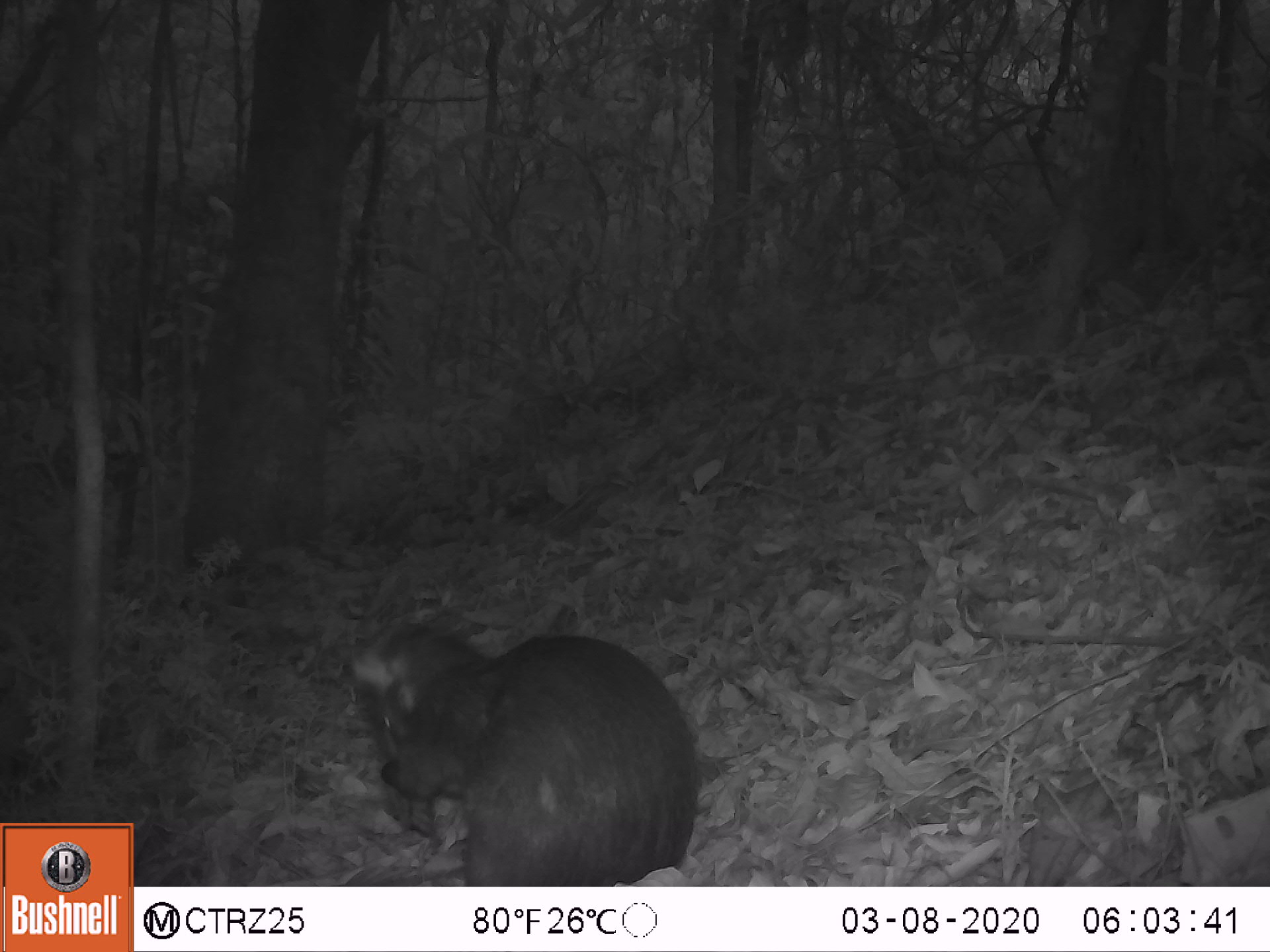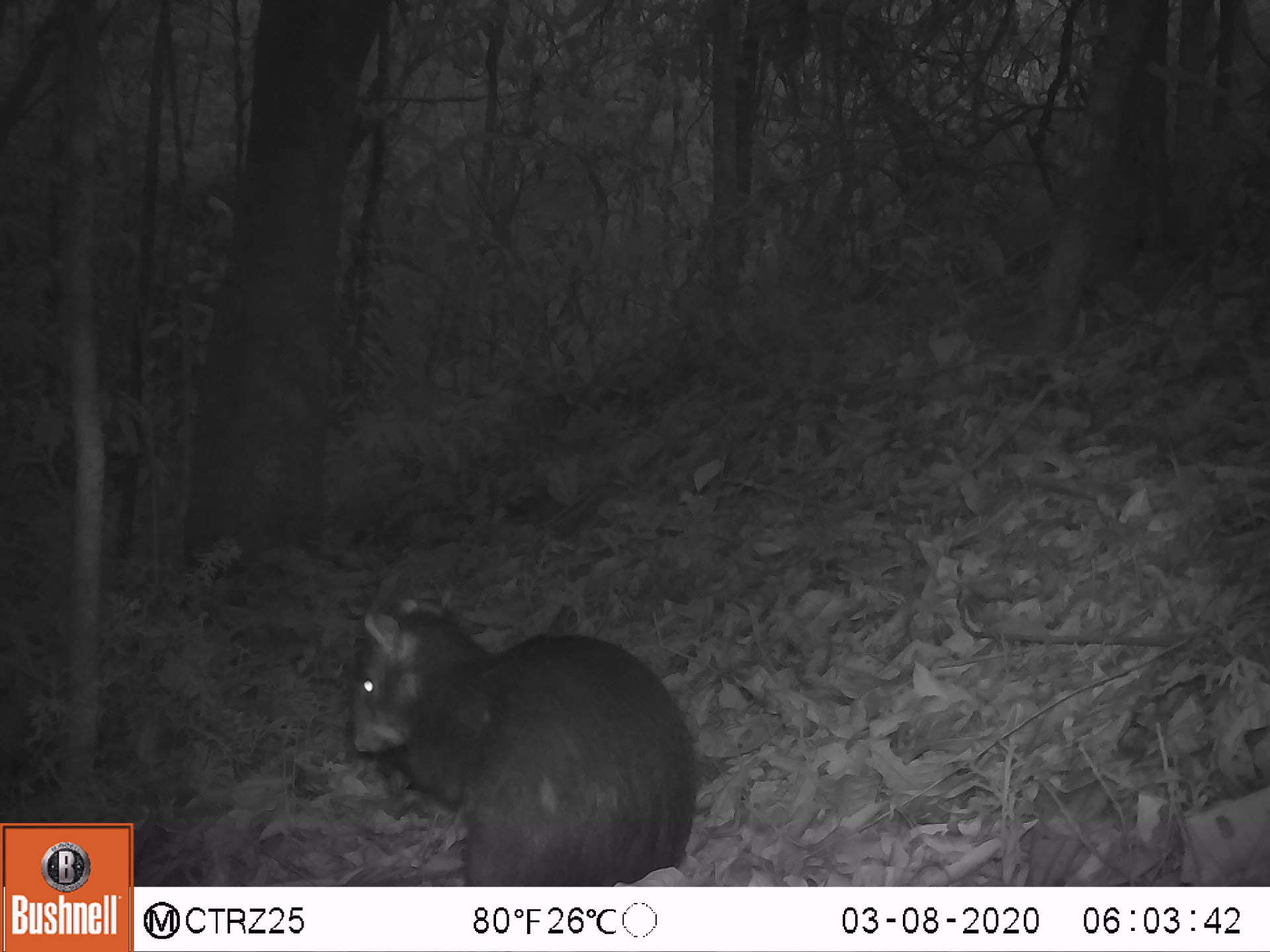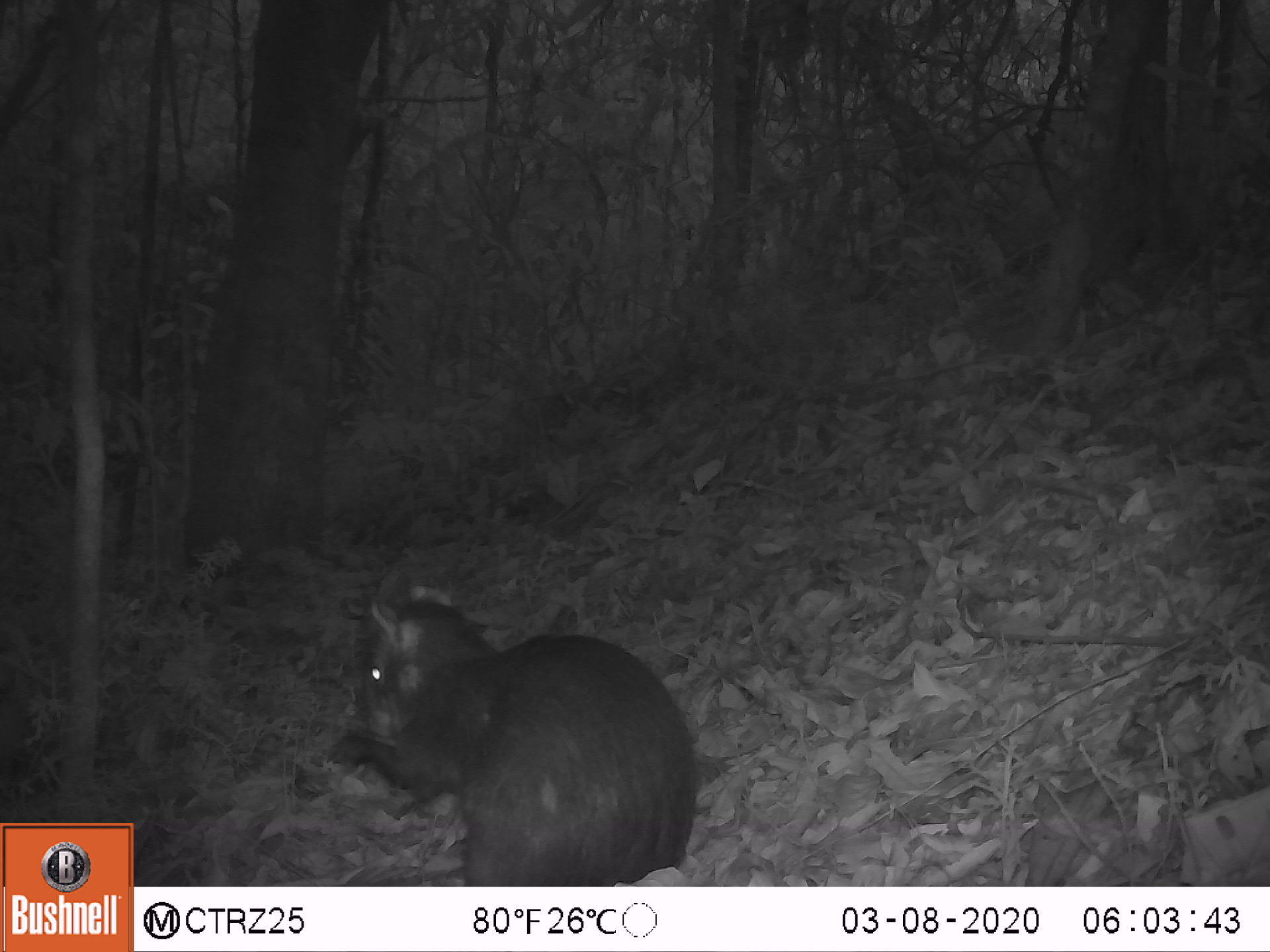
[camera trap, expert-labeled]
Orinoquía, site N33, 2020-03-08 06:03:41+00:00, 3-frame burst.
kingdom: Animalia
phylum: Chordata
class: Mammalia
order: Rodentia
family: Dasyproctidae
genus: Dasyprocta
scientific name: Dasyprocta fuliginosa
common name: black agouti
Black agouti (Dasyprocta fuliginosa).